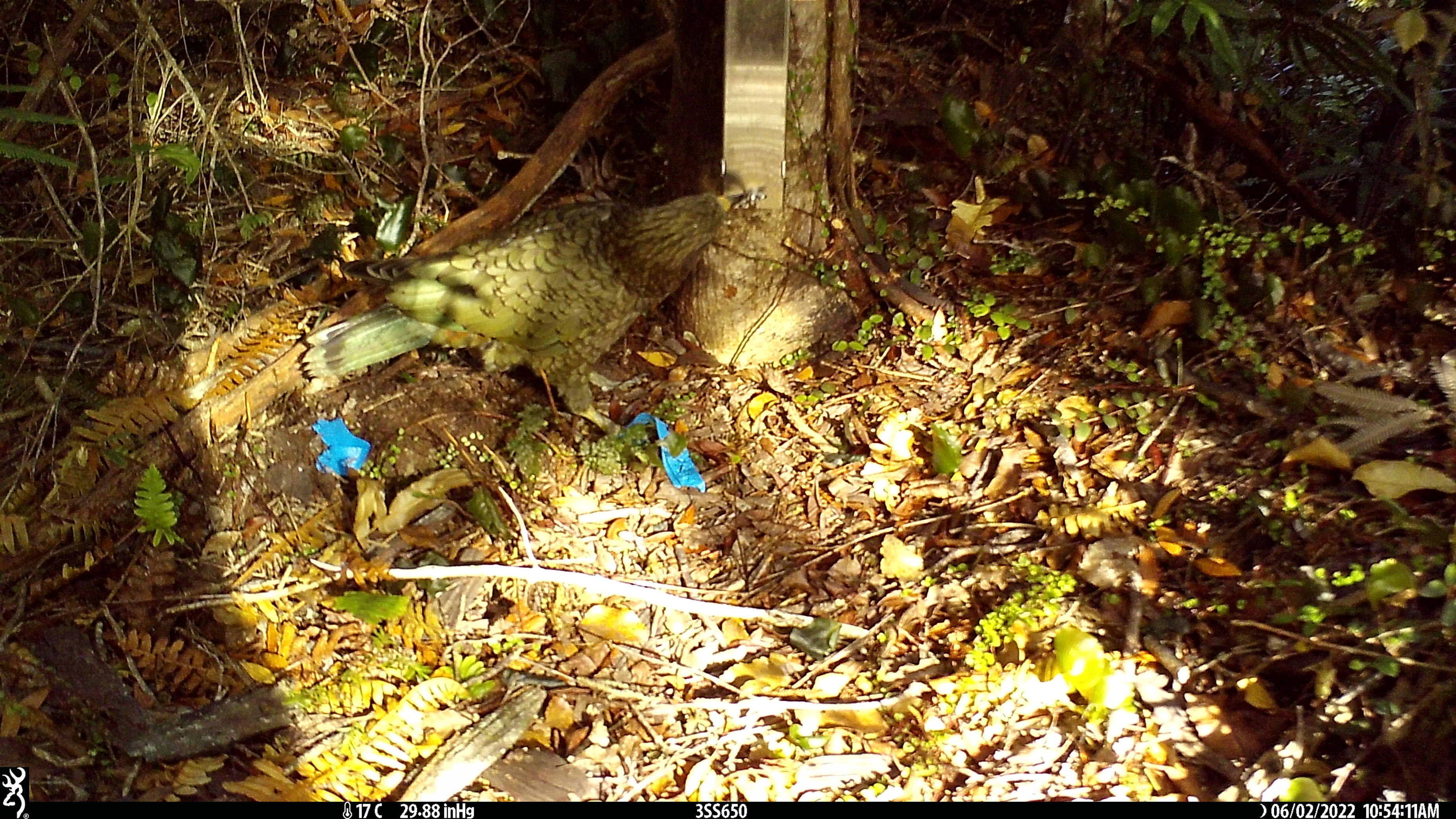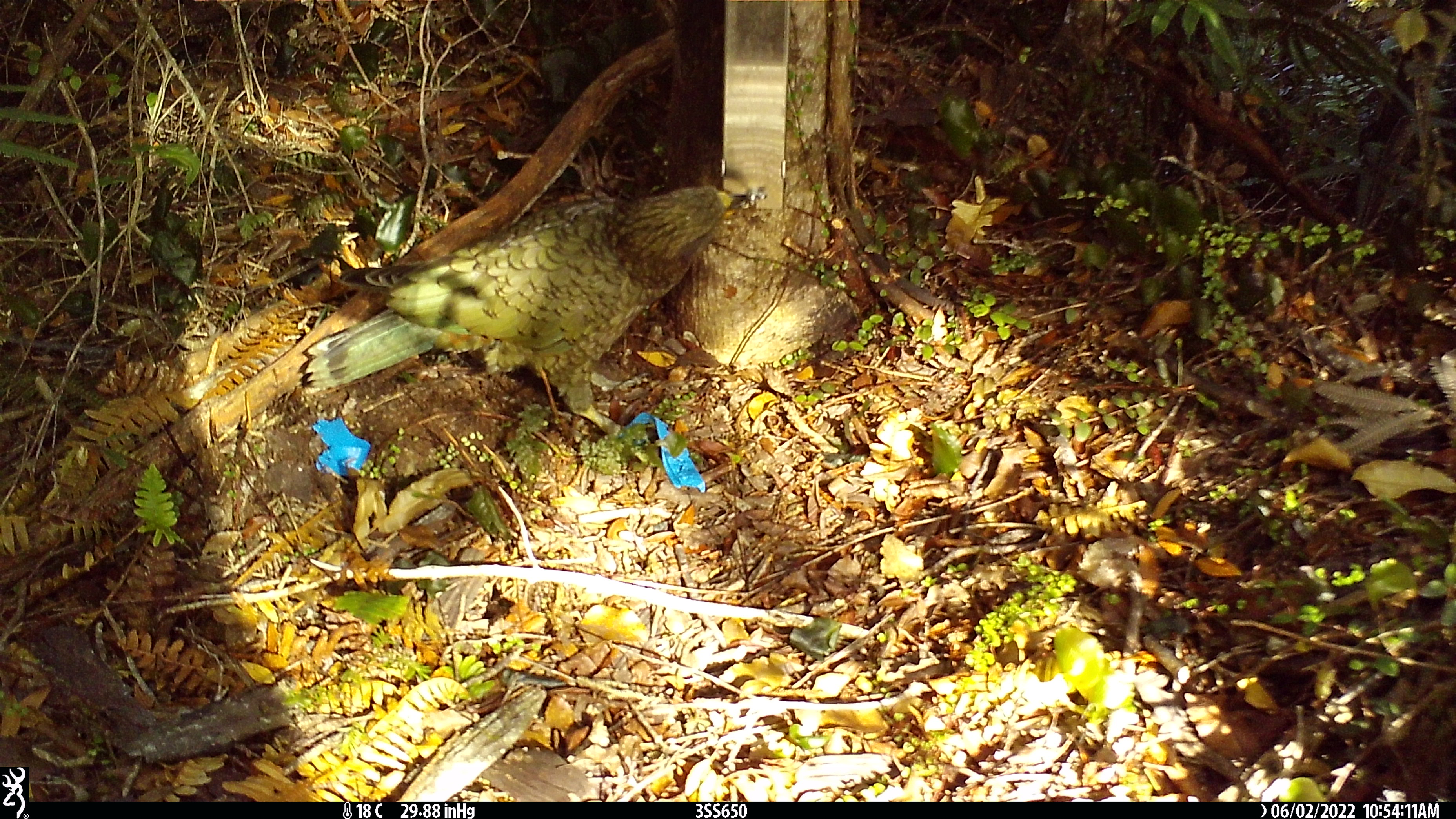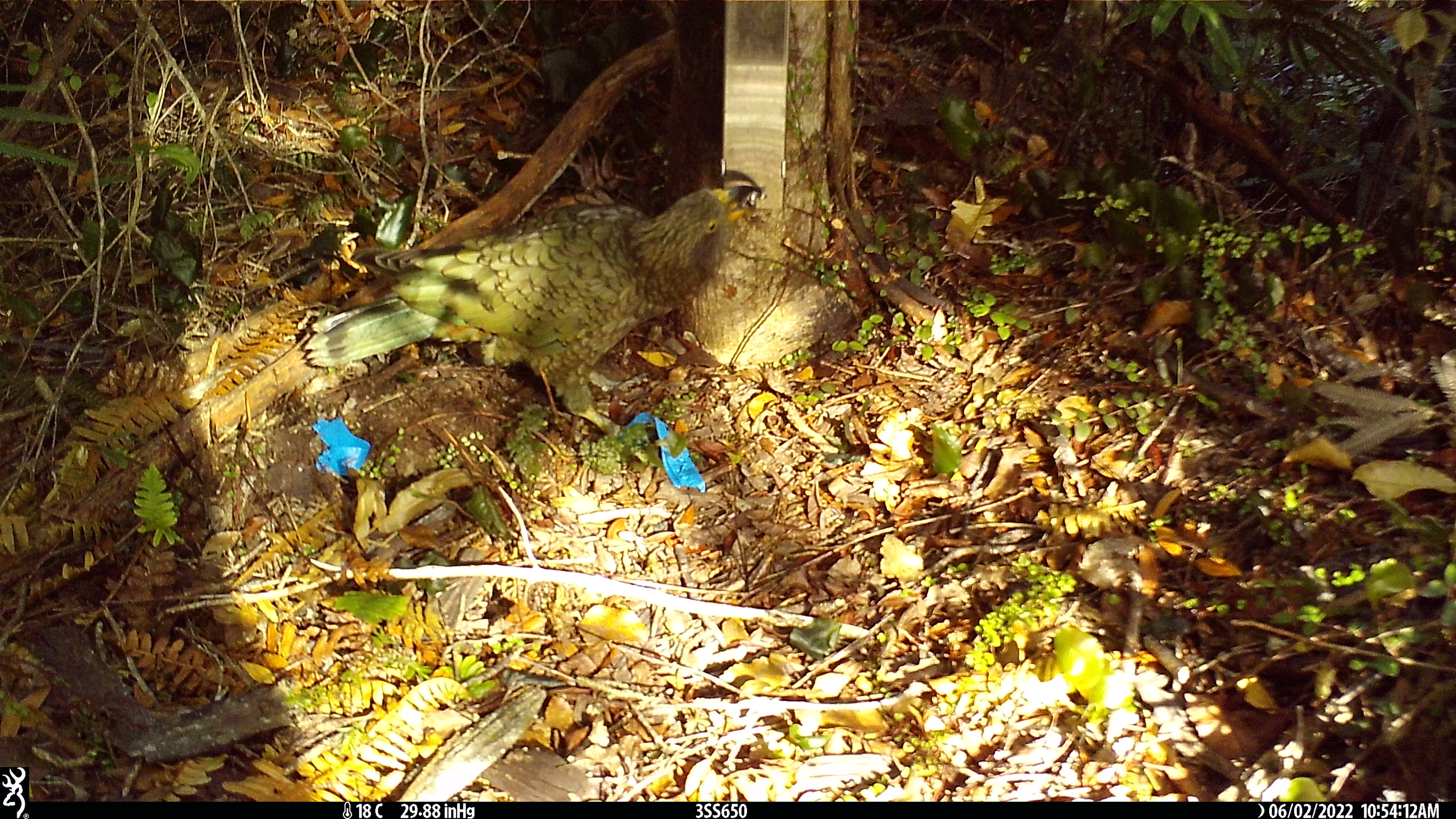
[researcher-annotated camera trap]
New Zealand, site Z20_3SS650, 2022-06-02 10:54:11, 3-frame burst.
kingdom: Animalia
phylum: Chordata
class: Aves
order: Psittaciformes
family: Strigopidae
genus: Nestor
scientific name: Nestor notabilis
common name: kea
Kea (Nestor notabilis).